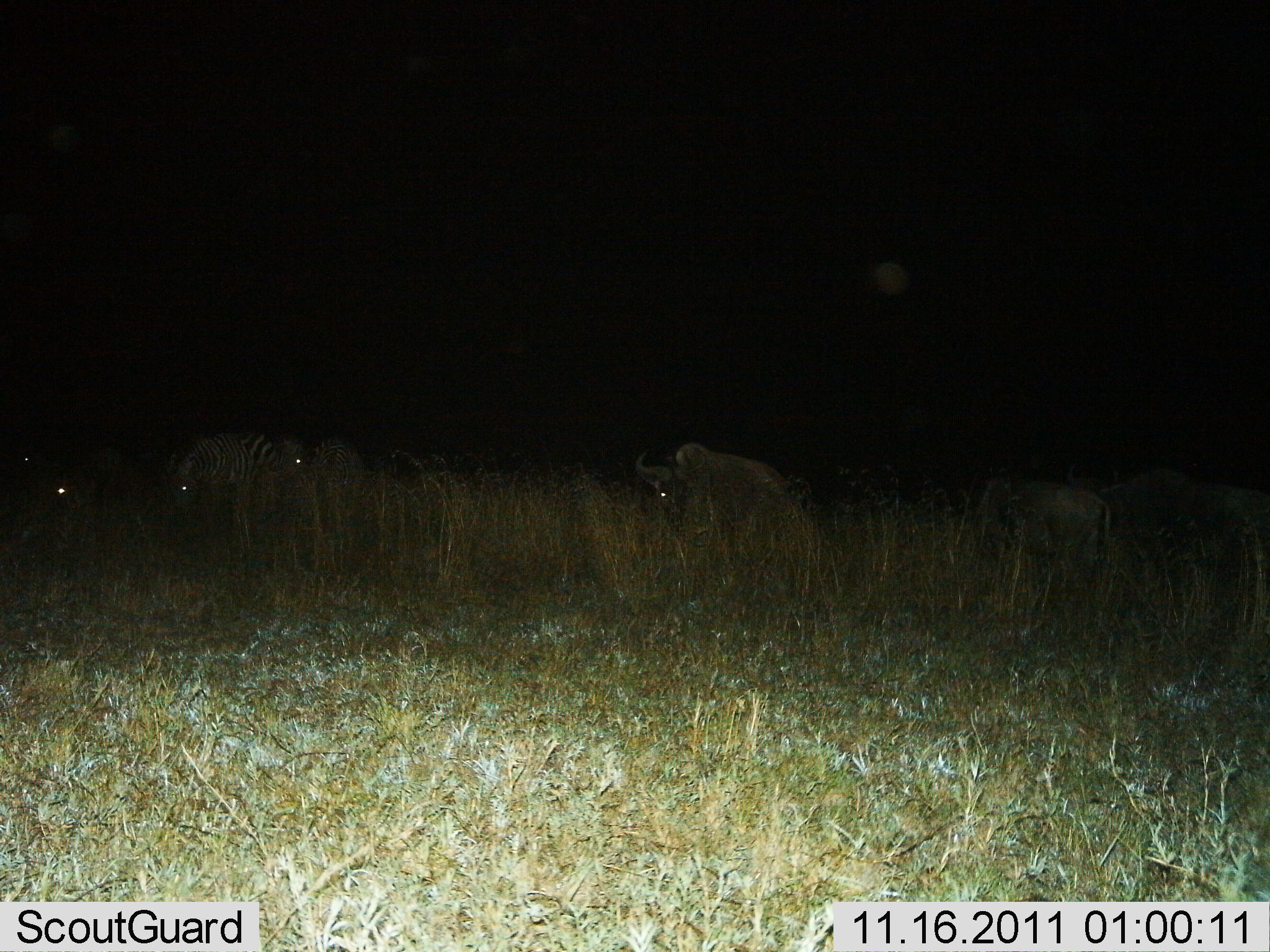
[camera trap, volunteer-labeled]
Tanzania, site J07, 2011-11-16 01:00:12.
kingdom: Animalia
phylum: Chordata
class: Mammalia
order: Artiodactyla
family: Bovidae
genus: Connochaetes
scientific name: Connochaetes taurinus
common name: blue wildebeest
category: wildebeest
Wildebeest (blue wildebeest) (Connochaetes taurinus), count 3. Behavior (volunteer vote fractions): standing 73%, resting 9%, moving 9%, interacting 0%. Young present (vote fraction): 0%. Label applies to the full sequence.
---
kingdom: Animalia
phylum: Chordata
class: Mammalia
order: Perissodactyla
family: Equidae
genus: Equus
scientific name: Equus quagga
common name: plains zebra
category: zebra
Zebra (plains zebra) (Equus quagga), count 2. Behavior (volunteer vote fractions): standing 69%, resting 0%, moving 8%, interacting 0%. Young present (vote fraction): 0%. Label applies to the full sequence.